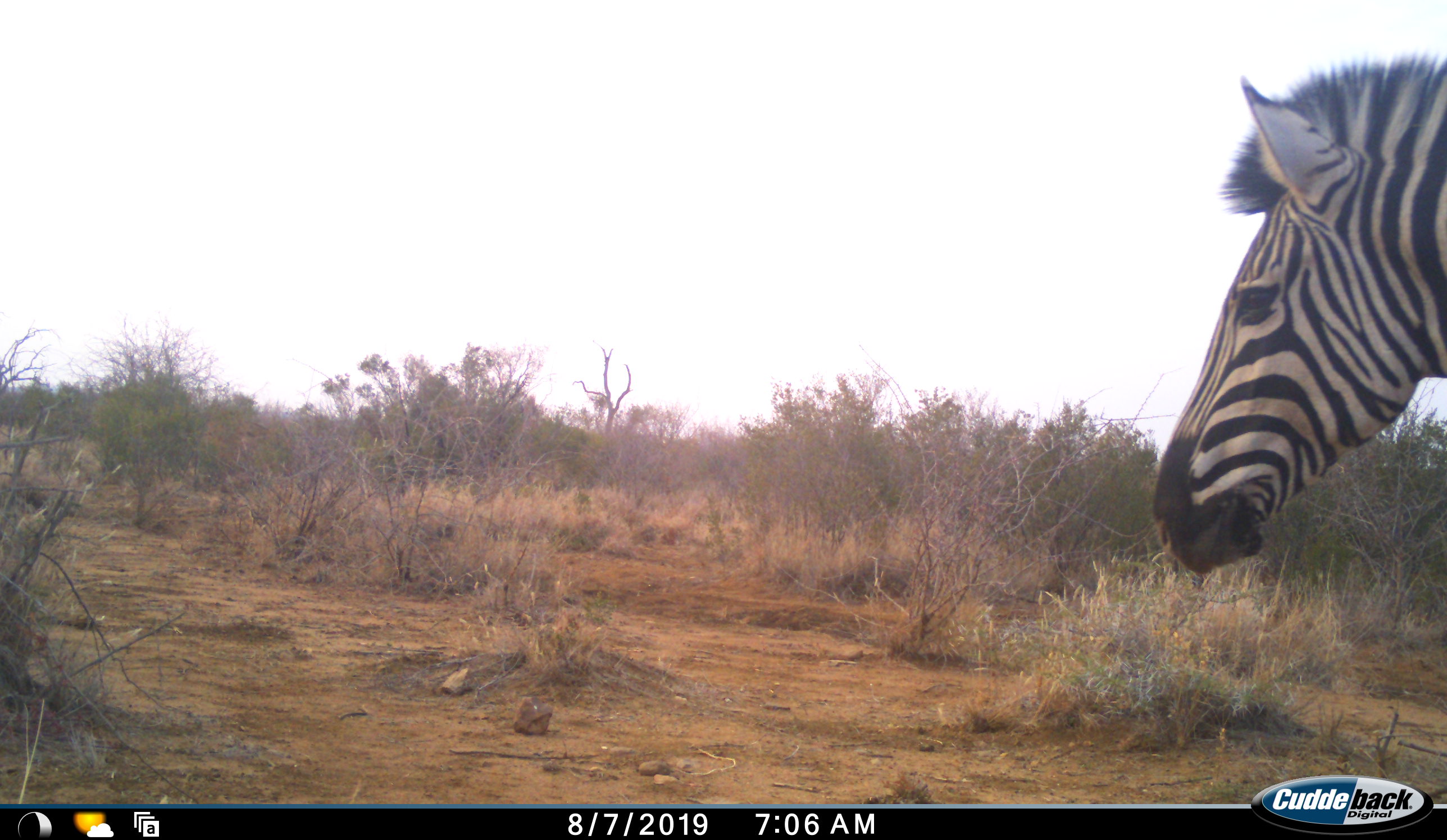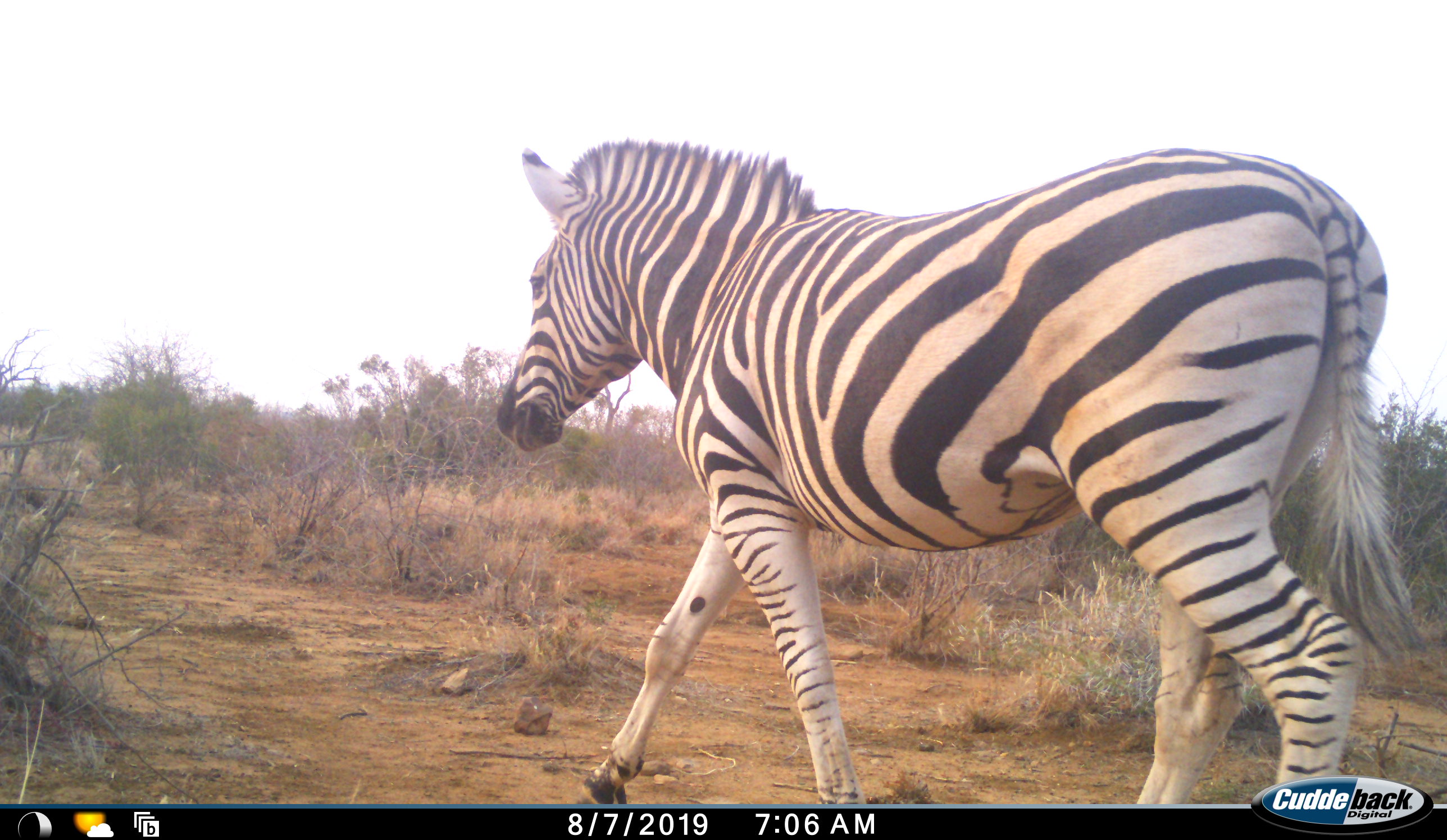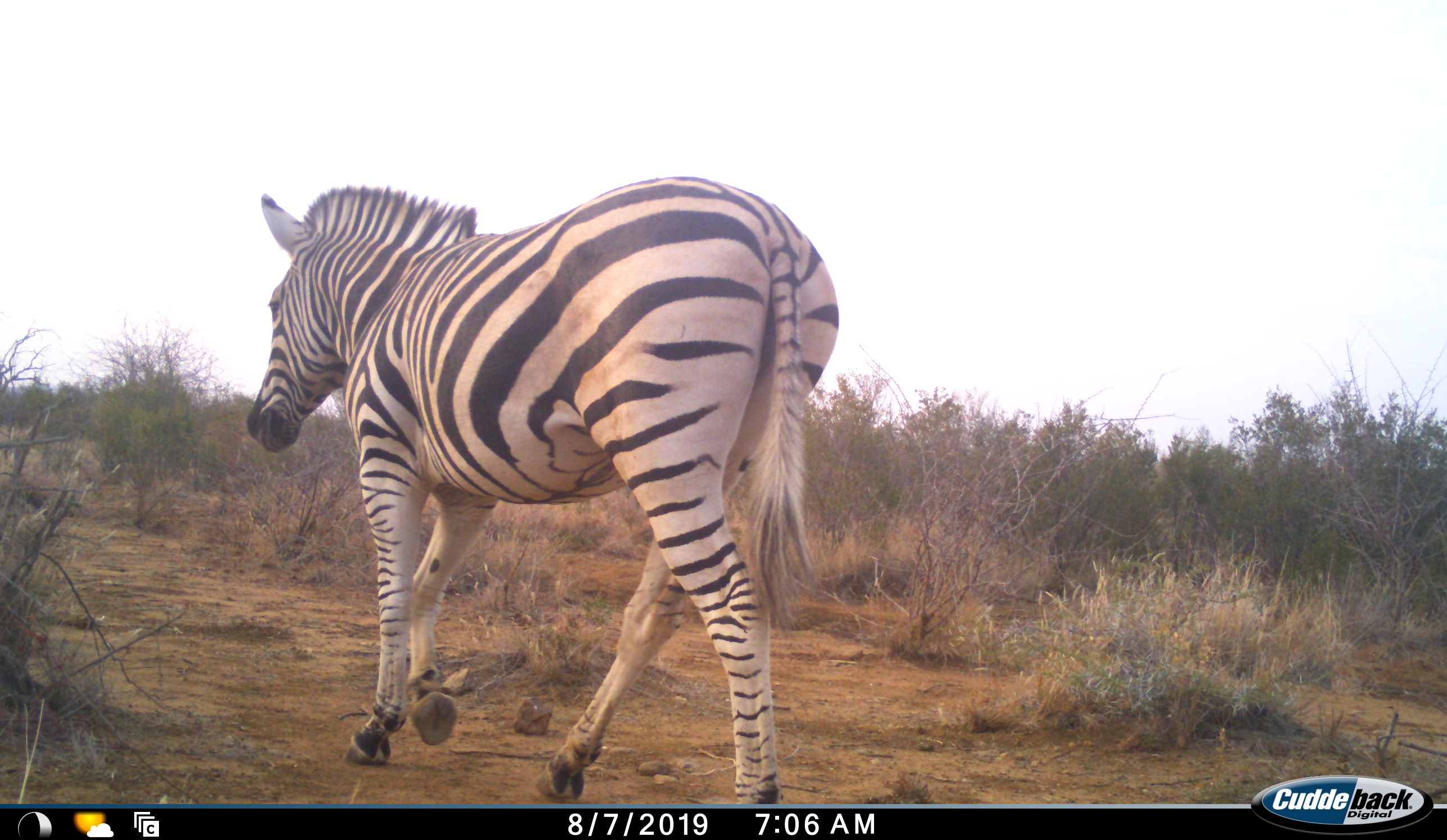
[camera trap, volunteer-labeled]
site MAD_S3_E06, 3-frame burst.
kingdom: Animalia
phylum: Chordata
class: Mammalia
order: Perissodactyla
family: Equidae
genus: Equus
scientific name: Equus quagga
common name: plains zebra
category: zebraplains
Zebraplains (plains zebra) (Equus quagga), count 1. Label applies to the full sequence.